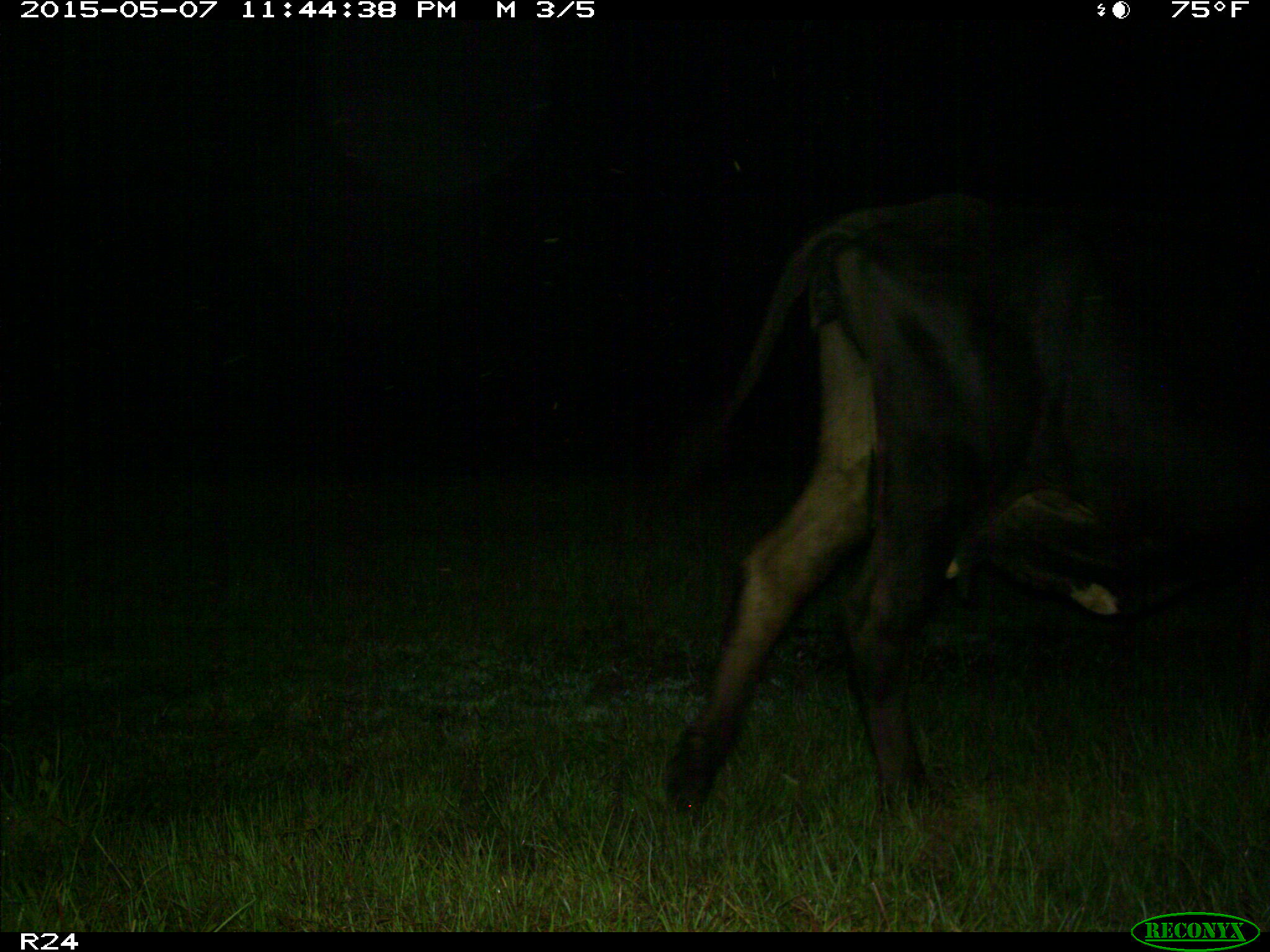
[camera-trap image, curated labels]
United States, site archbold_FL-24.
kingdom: Animalia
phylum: Chordata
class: Mammalia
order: Artiodactyla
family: Bovidae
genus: Bos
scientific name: Bos taurus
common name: domestic cow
Bos taurus (domestic cow).